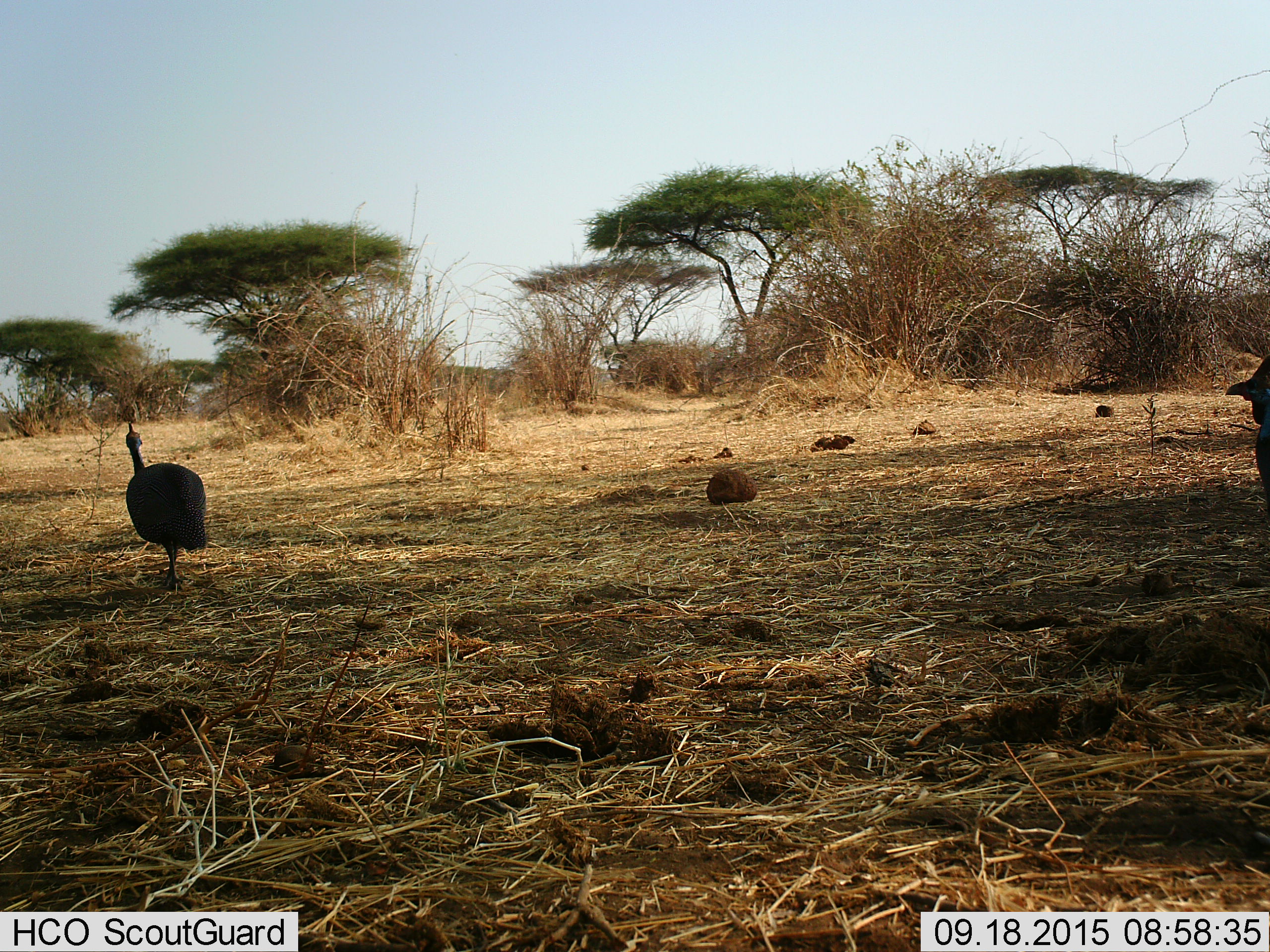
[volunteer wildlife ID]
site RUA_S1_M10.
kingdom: Animalia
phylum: Chordata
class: Aves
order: Galliformes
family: Numididae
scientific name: Numididae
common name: guineafowl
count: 2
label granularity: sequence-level